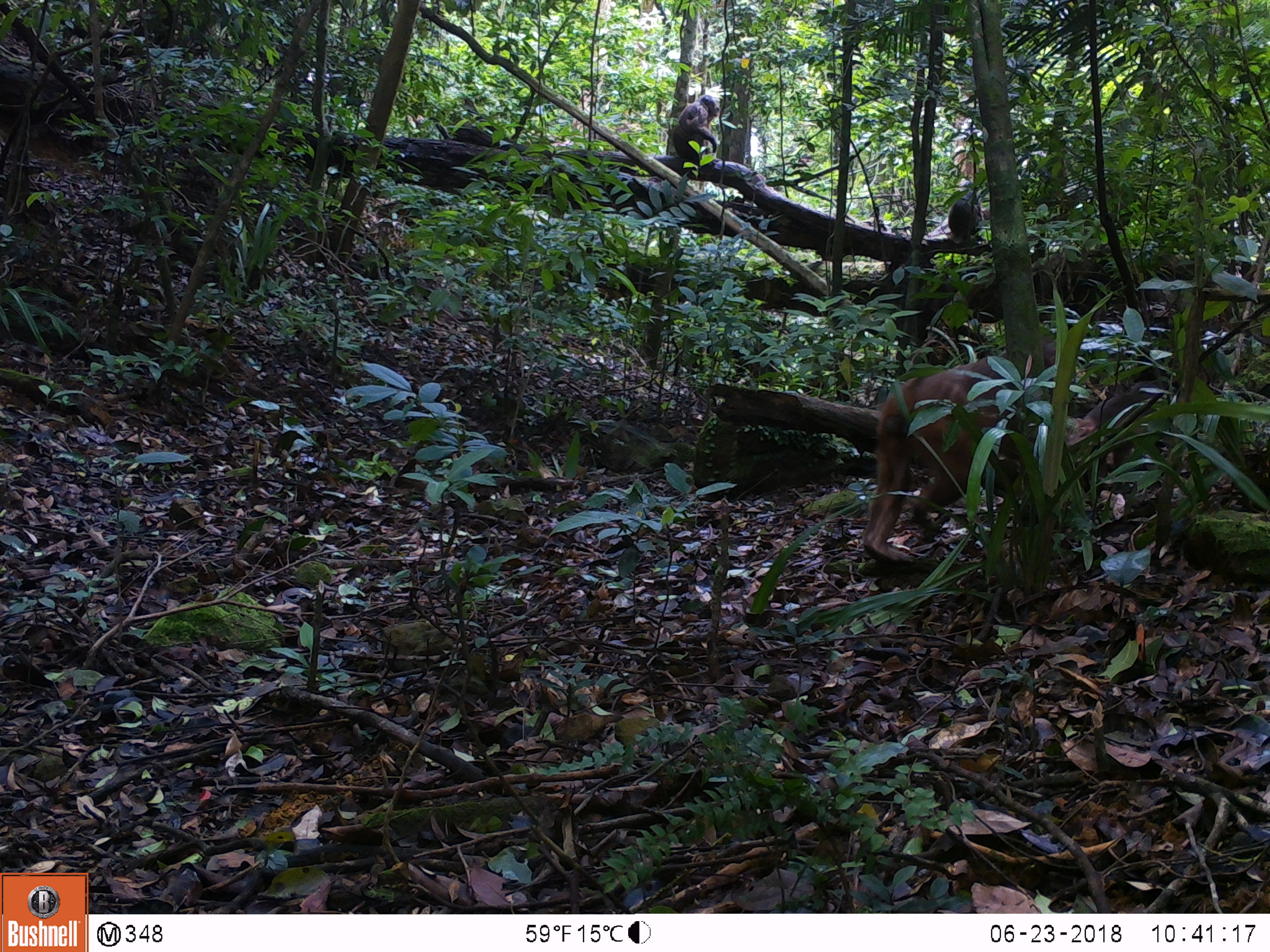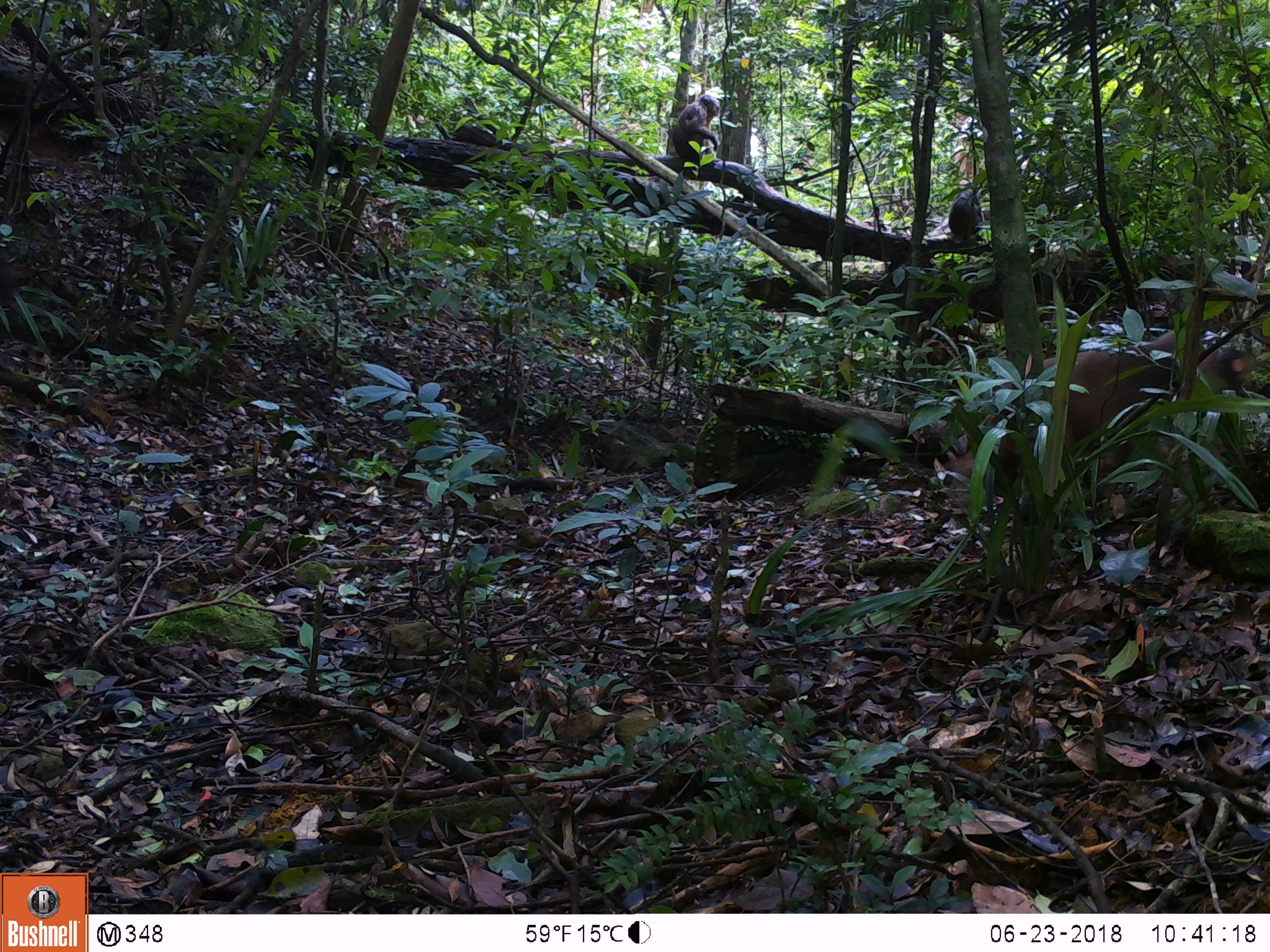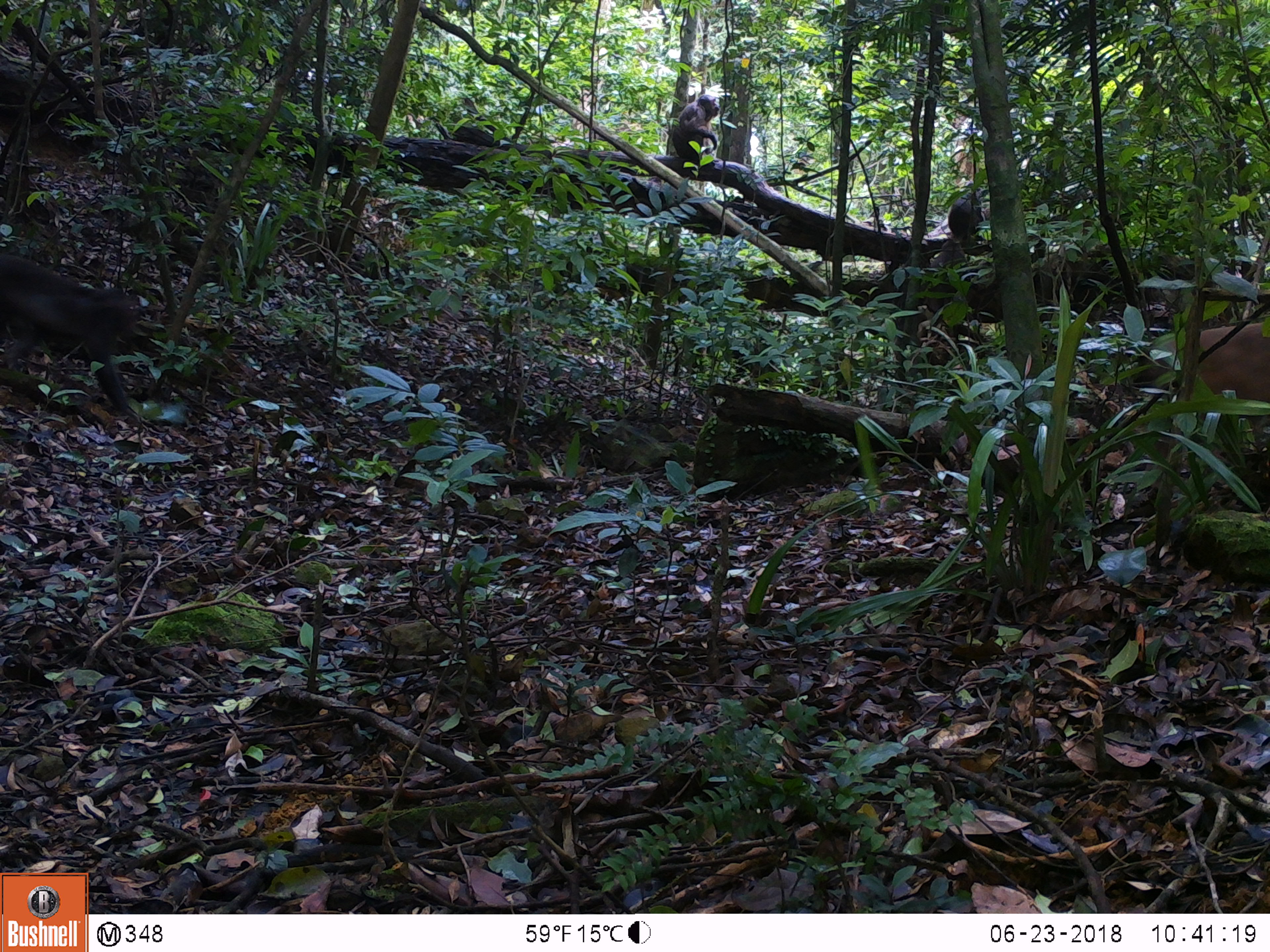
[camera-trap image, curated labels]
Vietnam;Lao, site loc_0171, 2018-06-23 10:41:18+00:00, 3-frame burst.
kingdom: Animalia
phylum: Chordata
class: Mammalia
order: Primates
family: Cercopithecidae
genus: Macaca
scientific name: Macaca arctoides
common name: stump-tailed macaque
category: stump tailed macaque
Stump tailed macaque (stump-tailed macaque) (Macaca arctoides). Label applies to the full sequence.